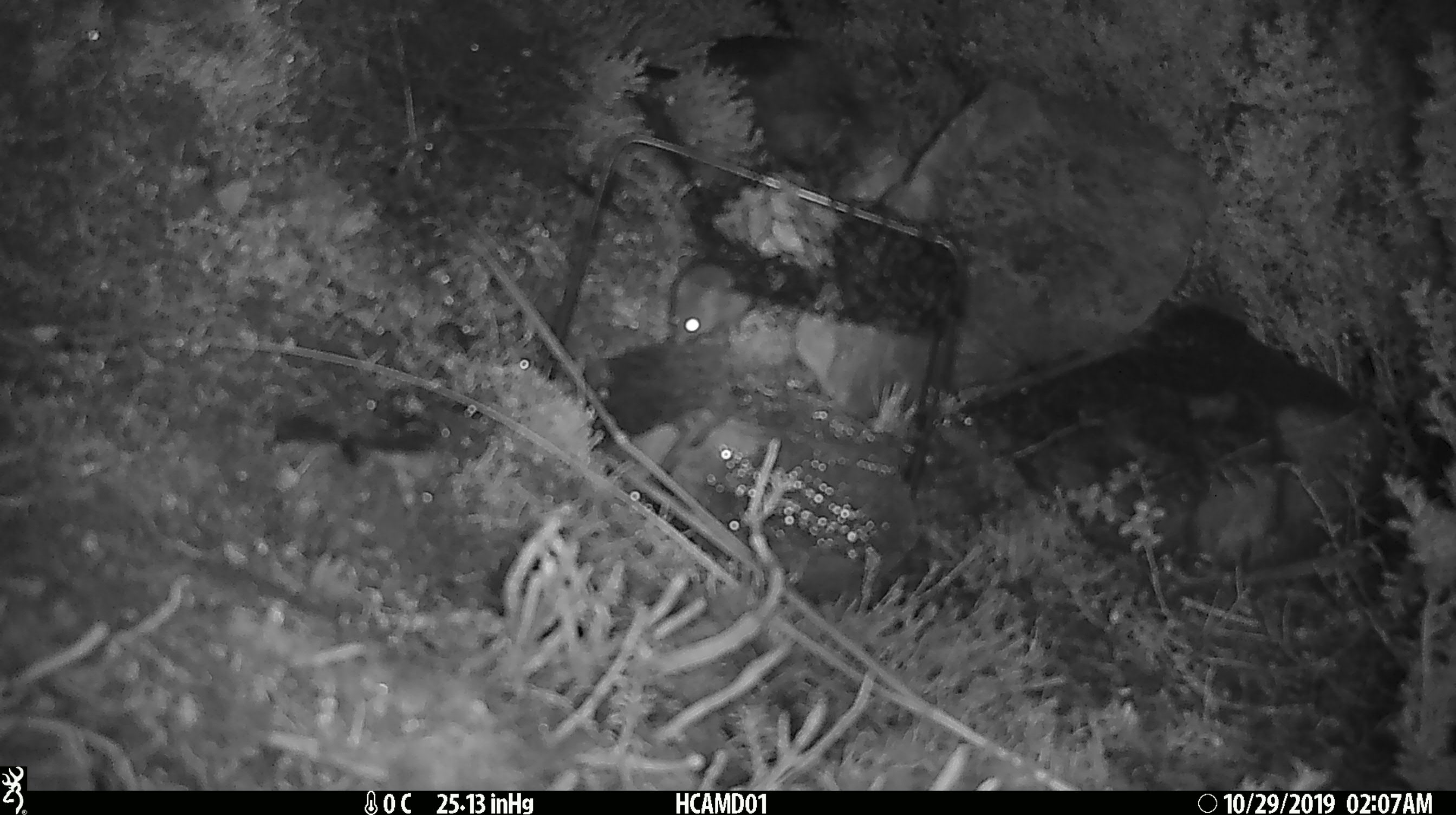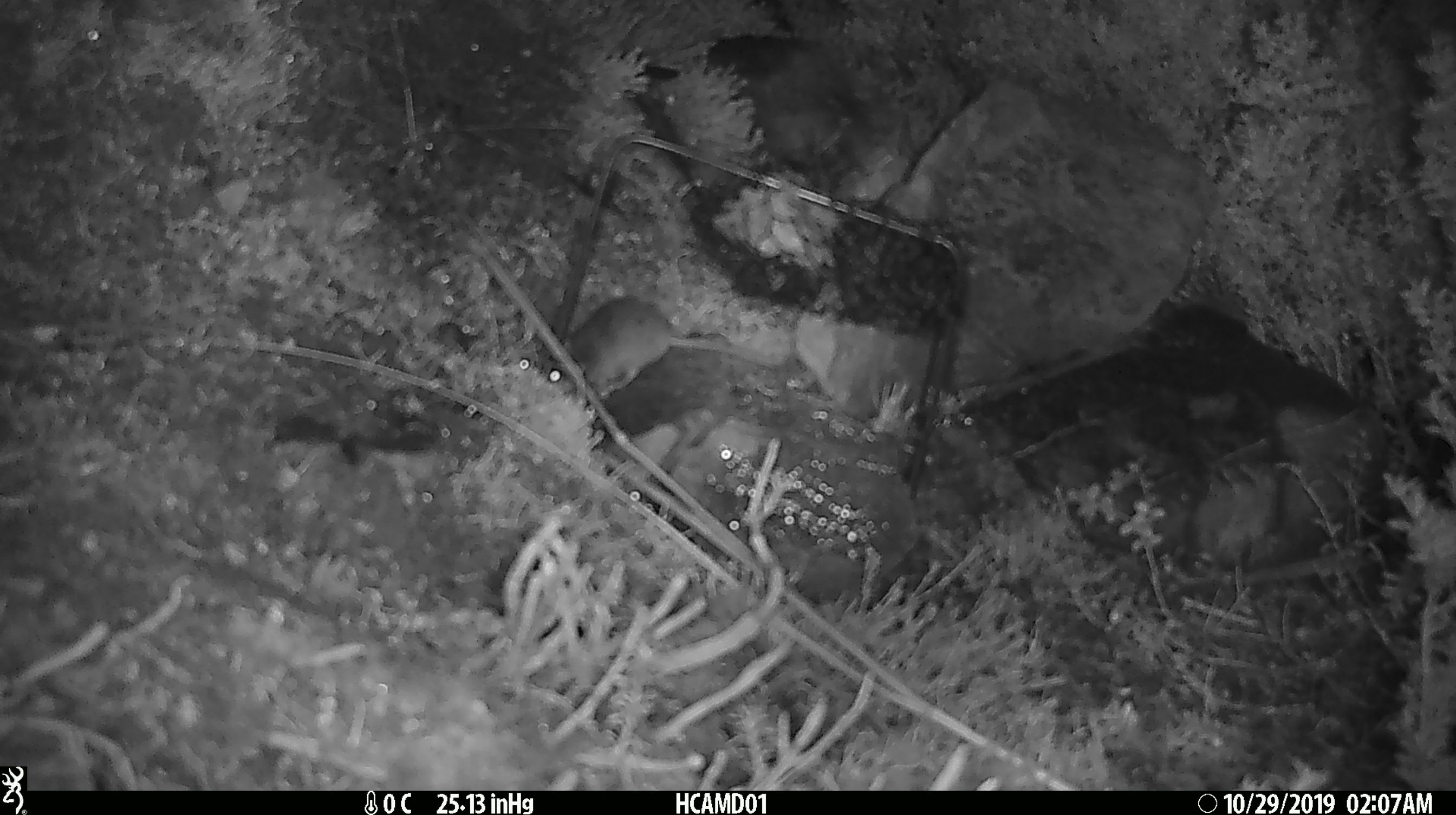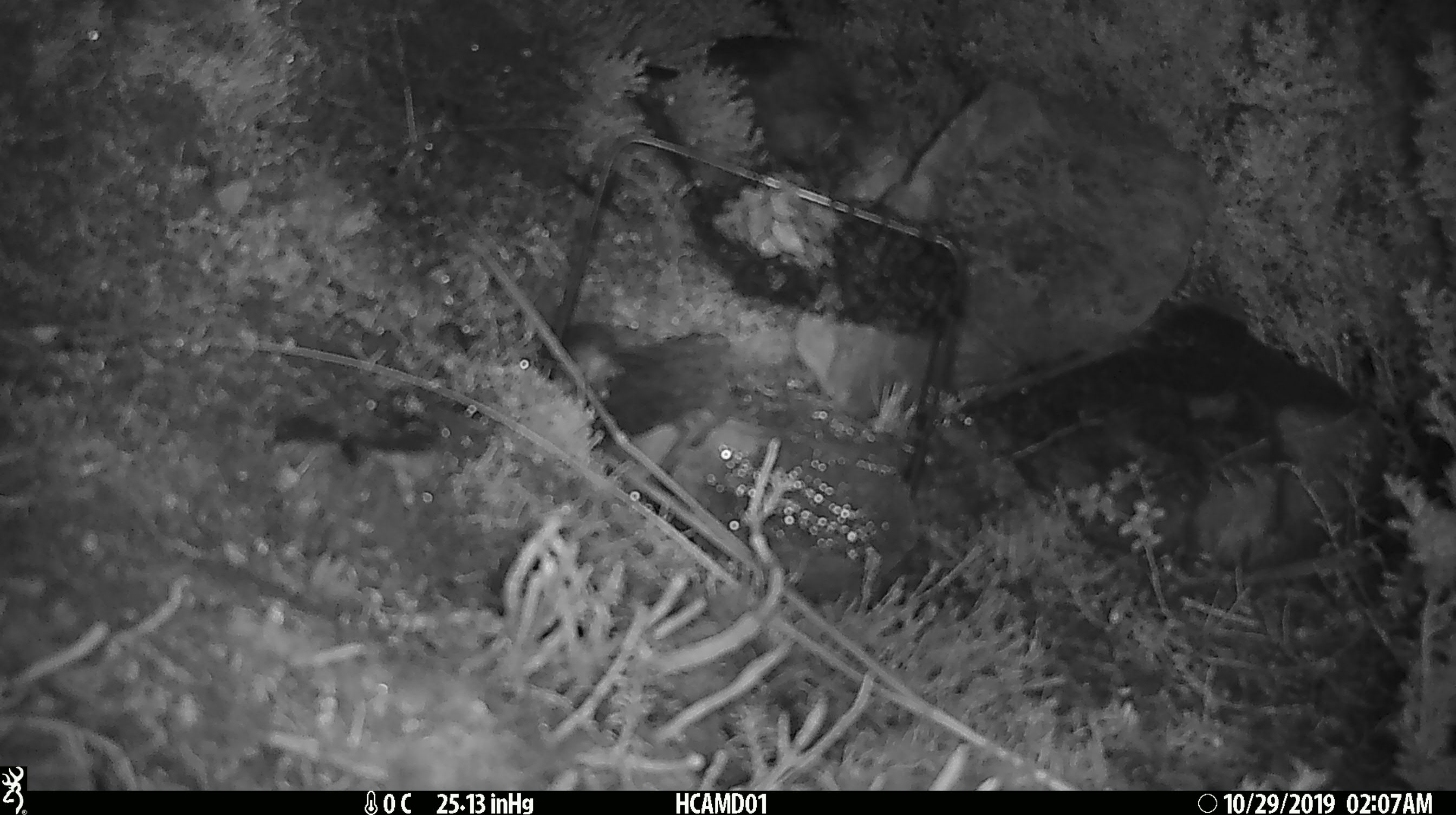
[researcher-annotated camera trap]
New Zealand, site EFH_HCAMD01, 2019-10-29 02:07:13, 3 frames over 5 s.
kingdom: Animalia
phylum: Chordata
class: Mammalia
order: Rodentia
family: Muridae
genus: Mus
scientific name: Mus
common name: mouse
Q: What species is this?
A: Mouse (Mus).